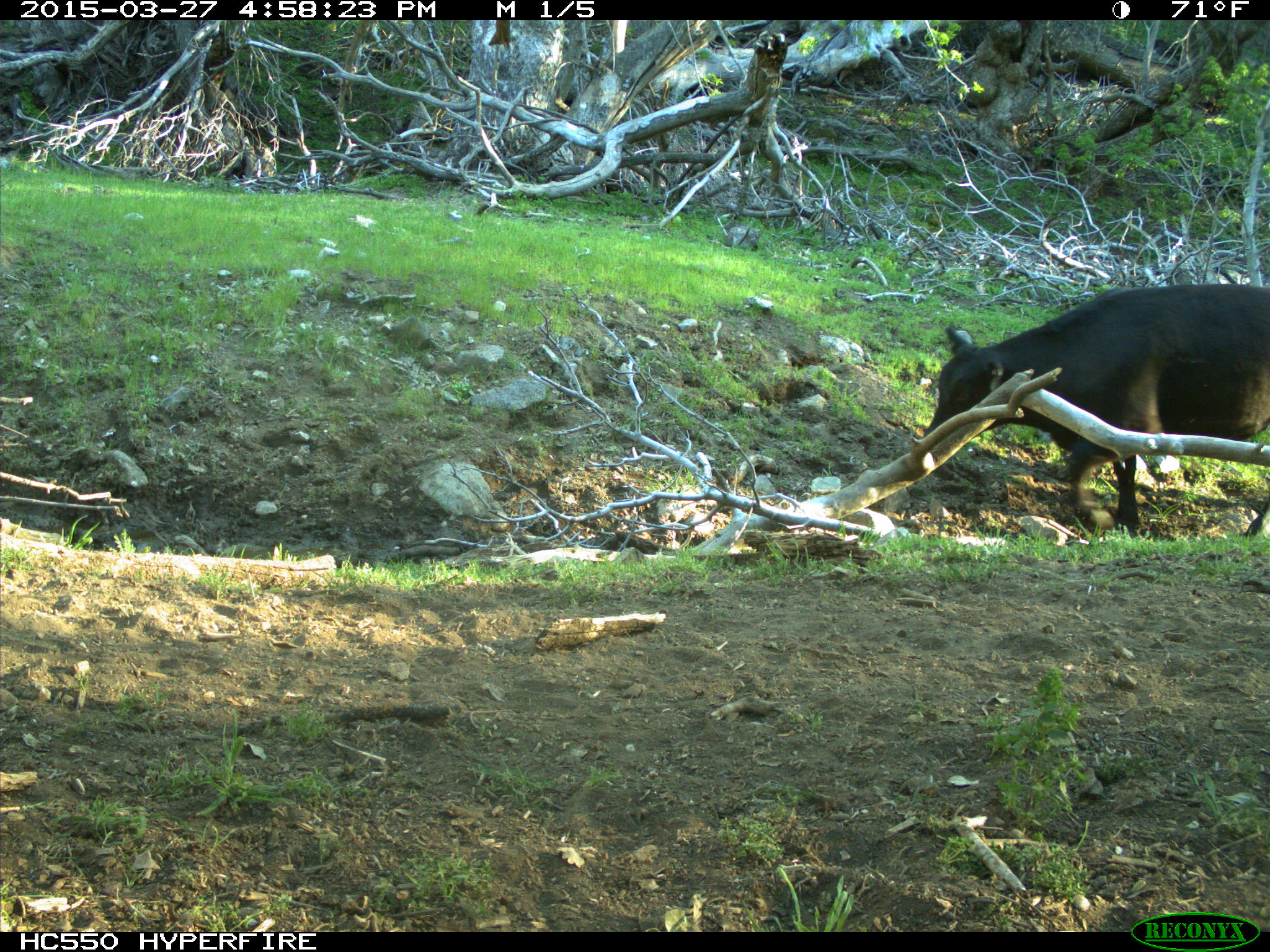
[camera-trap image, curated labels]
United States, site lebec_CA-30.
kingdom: Animalia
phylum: Chordata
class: Mammalia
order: Artiodactyla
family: Bovidae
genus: Bos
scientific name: Bos taurus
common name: domestic cow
Bos taurus (domestic cow).